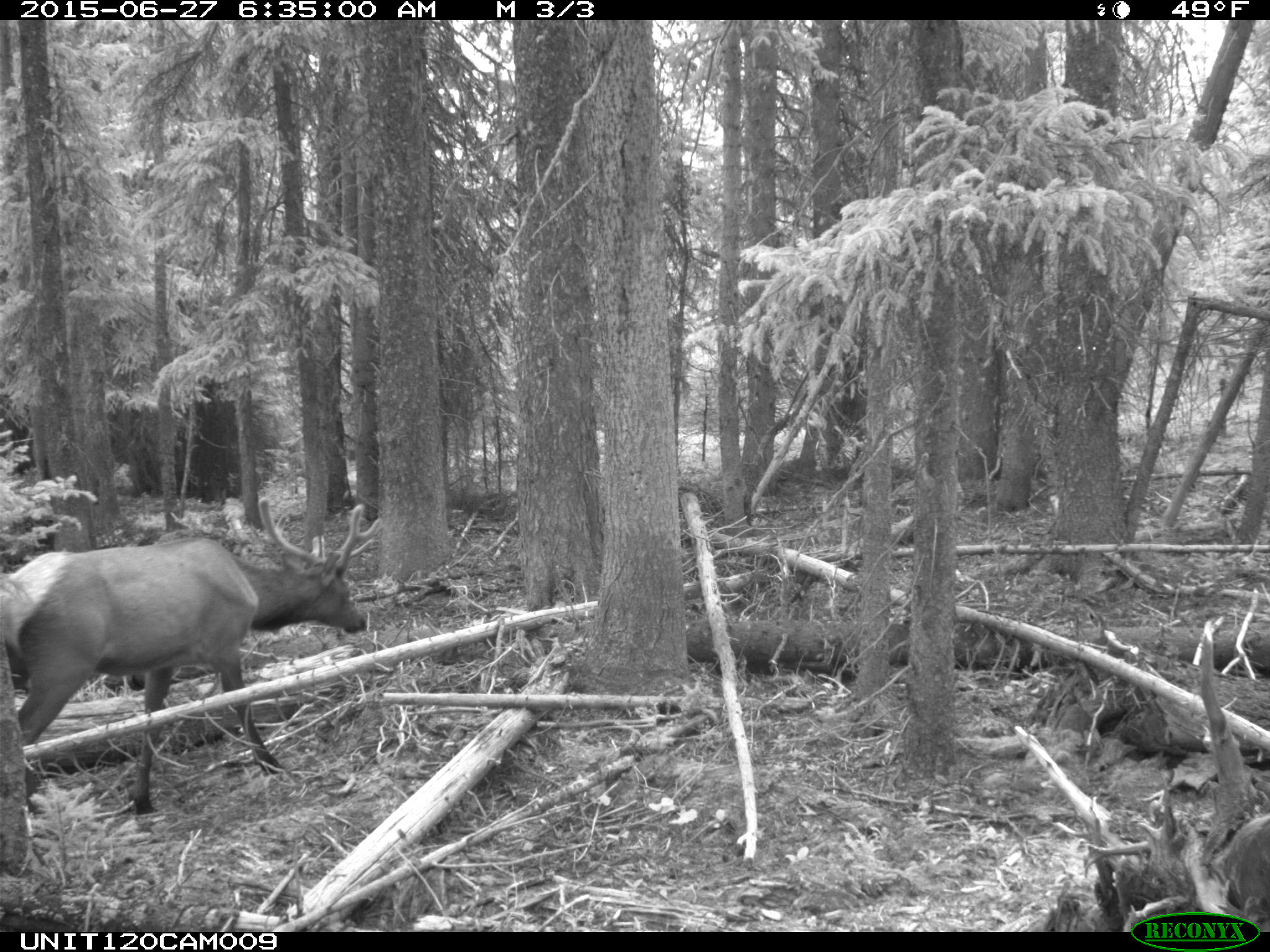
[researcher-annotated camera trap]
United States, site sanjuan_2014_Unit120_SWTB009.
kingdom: Animalia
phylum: Chordata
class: Mammalia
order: Artiodactyla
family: Cervidae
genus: Cervus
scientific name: Cervus elaphus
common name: red deer